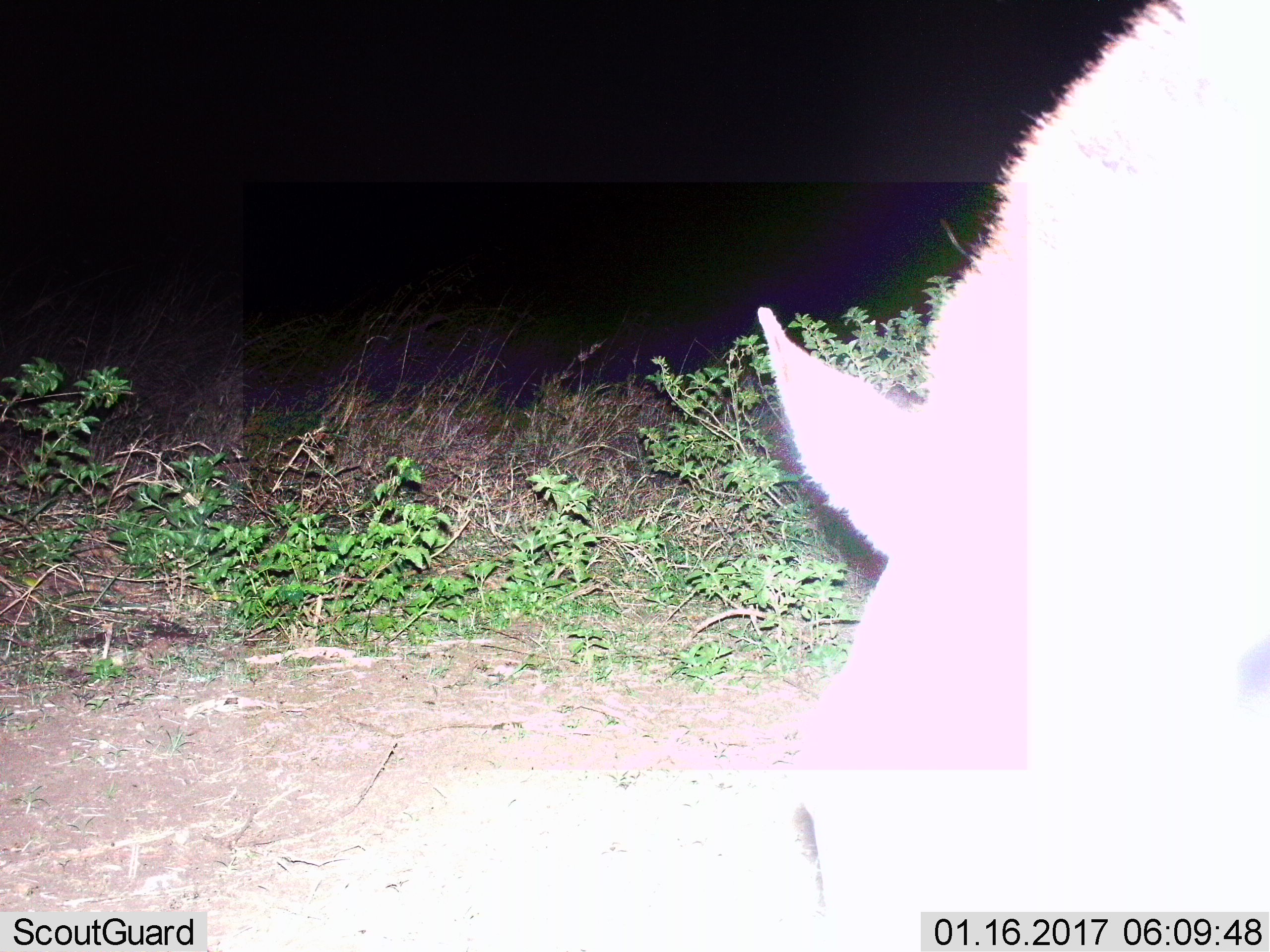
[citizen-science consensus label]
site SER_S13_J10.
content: unidentified animal